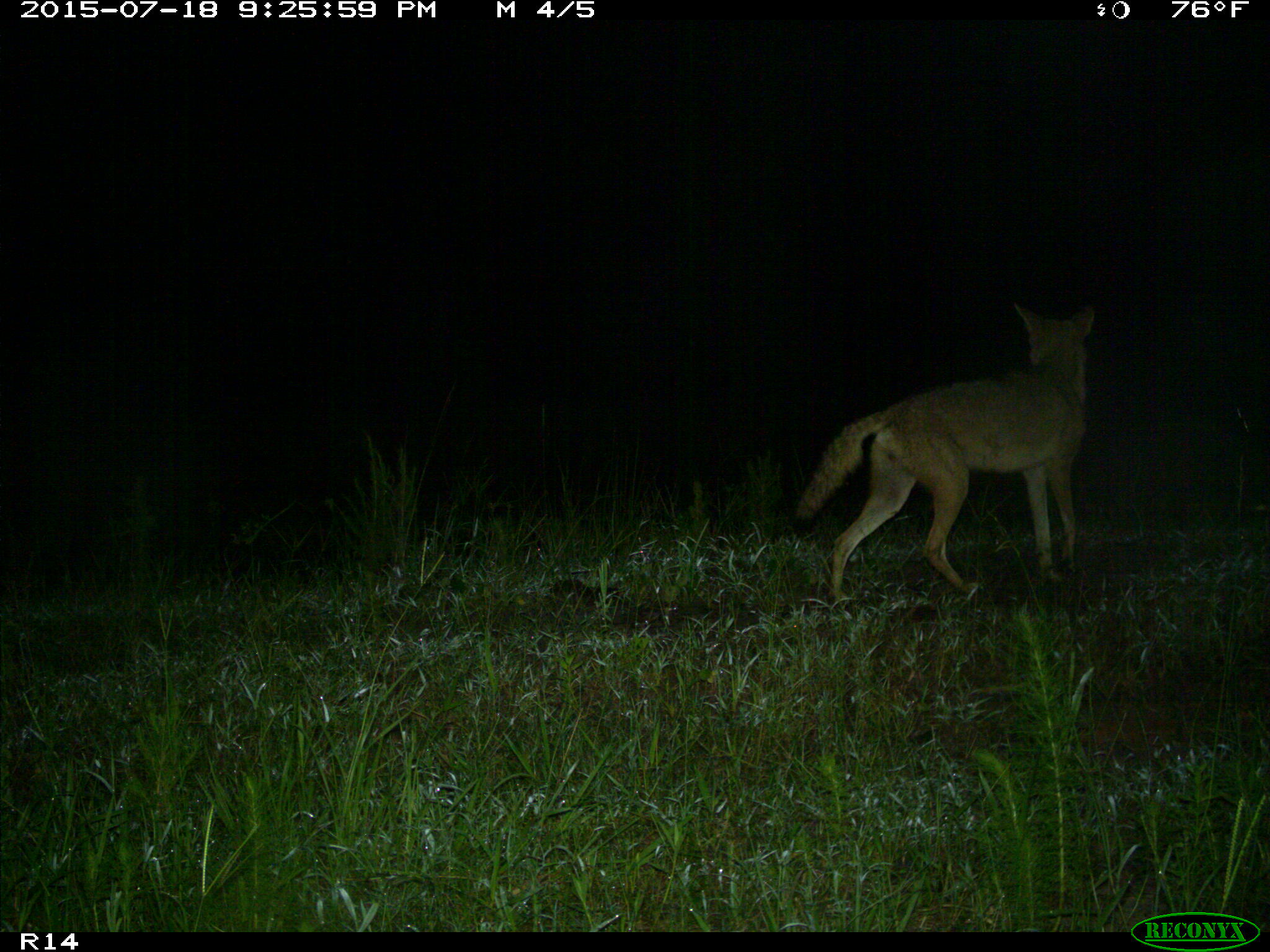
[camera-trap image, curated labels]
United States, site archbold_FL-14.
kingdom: Animalia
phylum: Chordata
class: Mammalia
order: Carnivora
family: Canidae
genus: Canis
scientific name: Canis latrans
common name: coyote